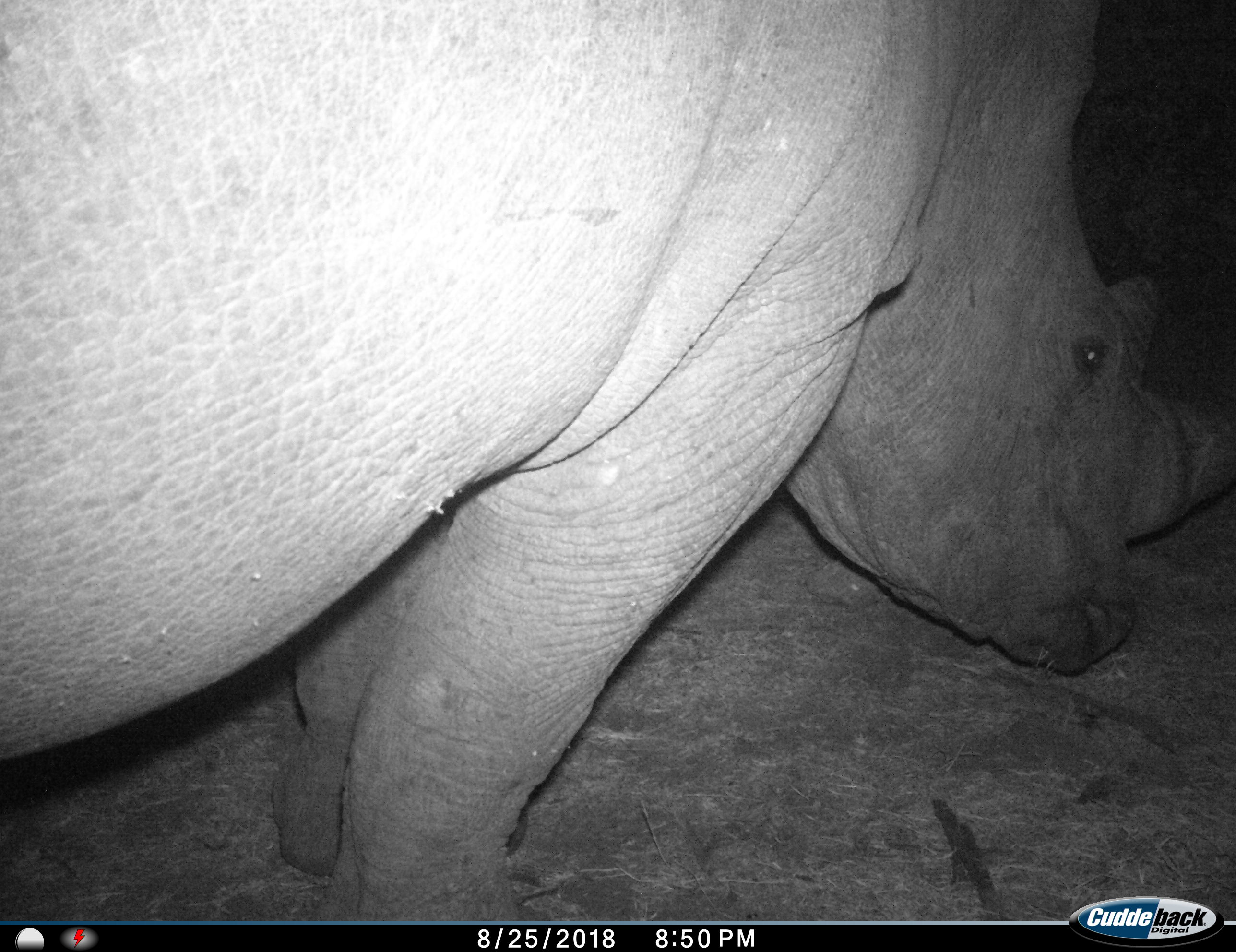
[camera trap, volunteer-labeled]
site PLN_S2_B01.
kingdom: Animalia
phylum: Chordata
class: Mammalia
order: Perissodactyla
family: Rhinocerotidae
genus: Ceratotherium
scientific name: Ceratotherium simum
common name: white rhinoceros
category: rhinoceroswhite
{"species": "rhinoceroswhite (white rhinoceros) (Ceratotherium simum)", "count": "1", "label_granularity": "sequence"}